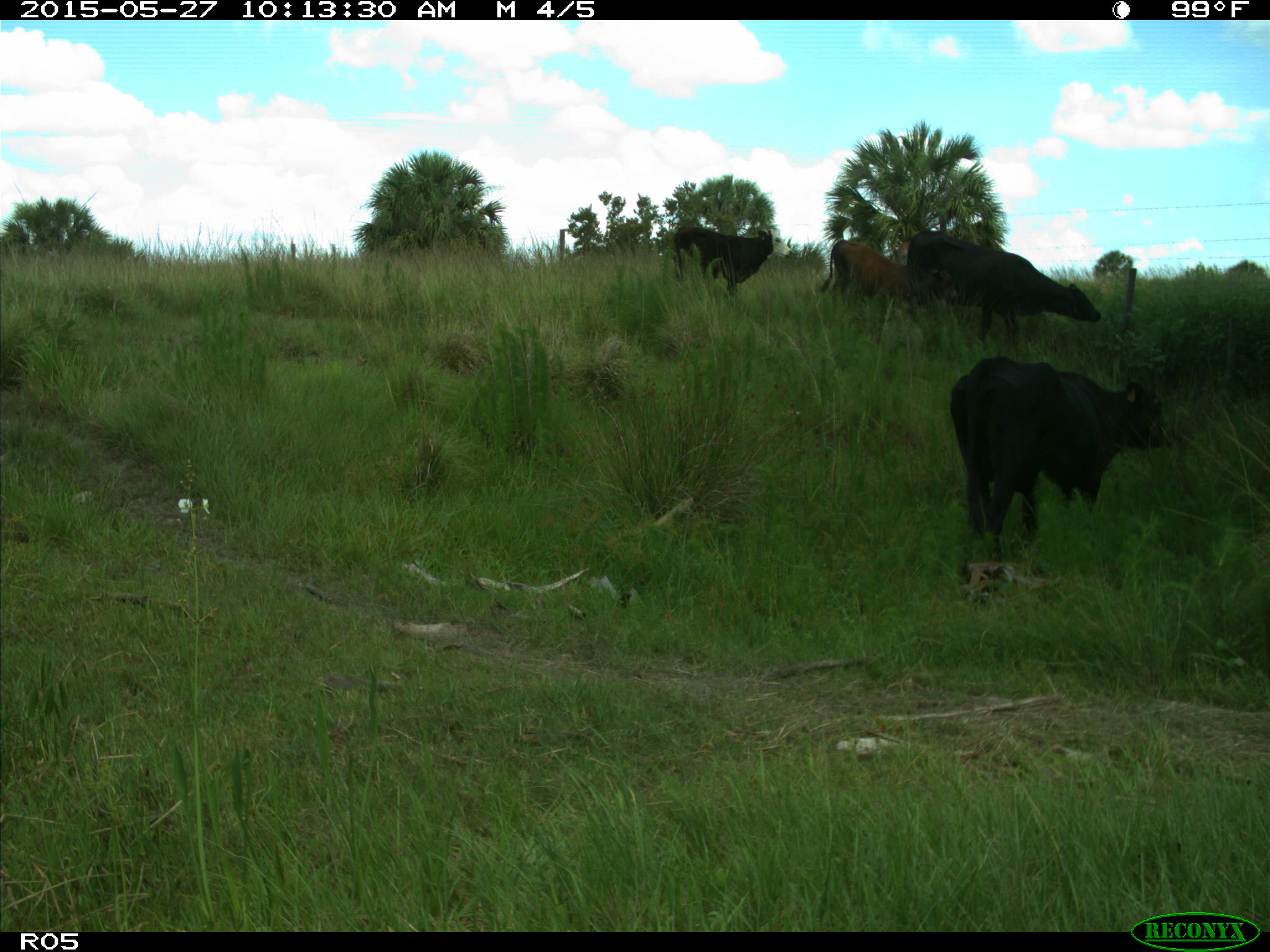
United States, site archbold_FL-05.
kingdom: Animalia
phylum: Chordata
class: Mammalia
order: Artiodactyla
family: Bovidae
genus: Bos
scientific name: Bos taurus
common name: domestic cow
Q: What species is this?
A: Bos taurus (domestic cow).